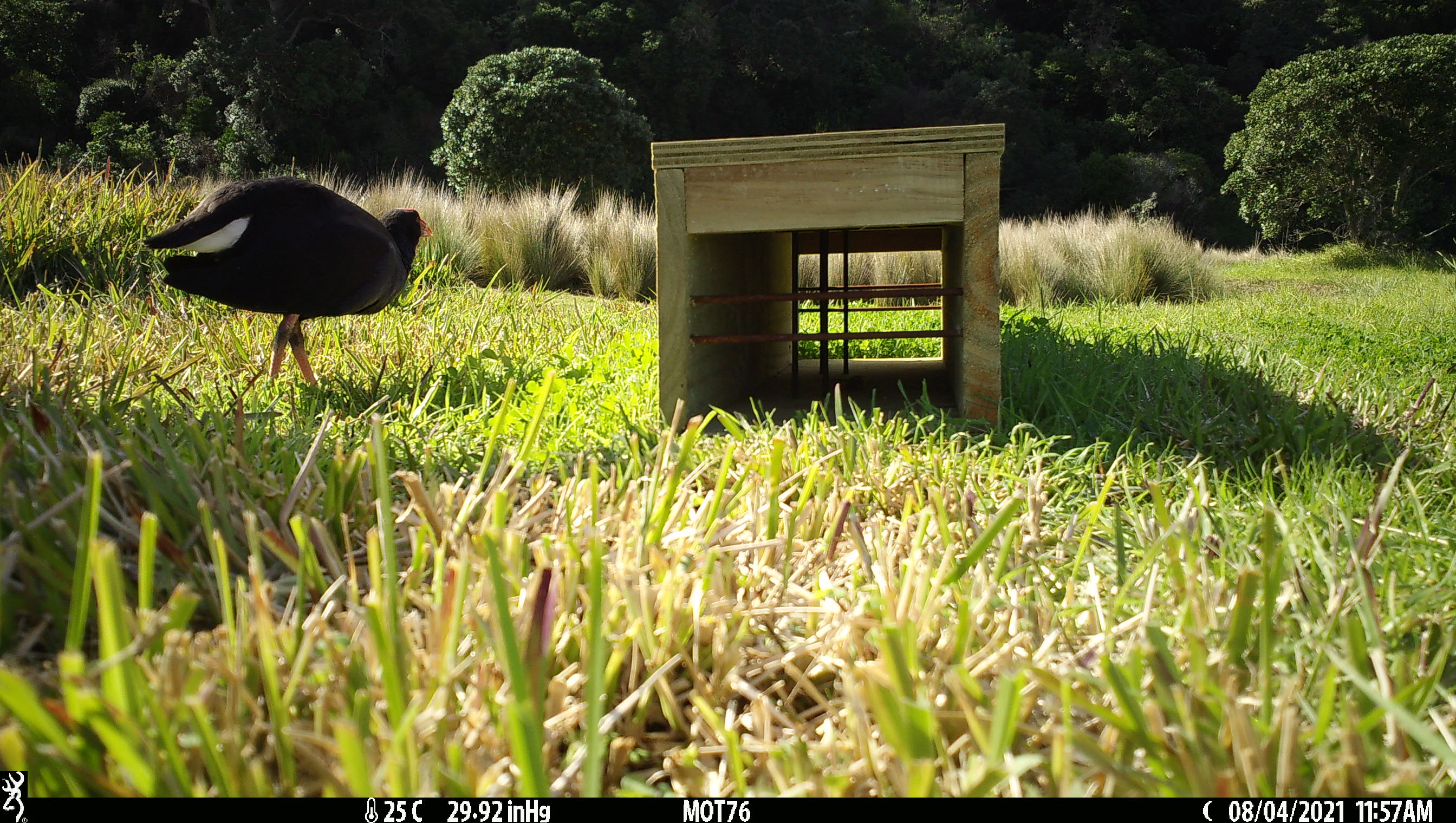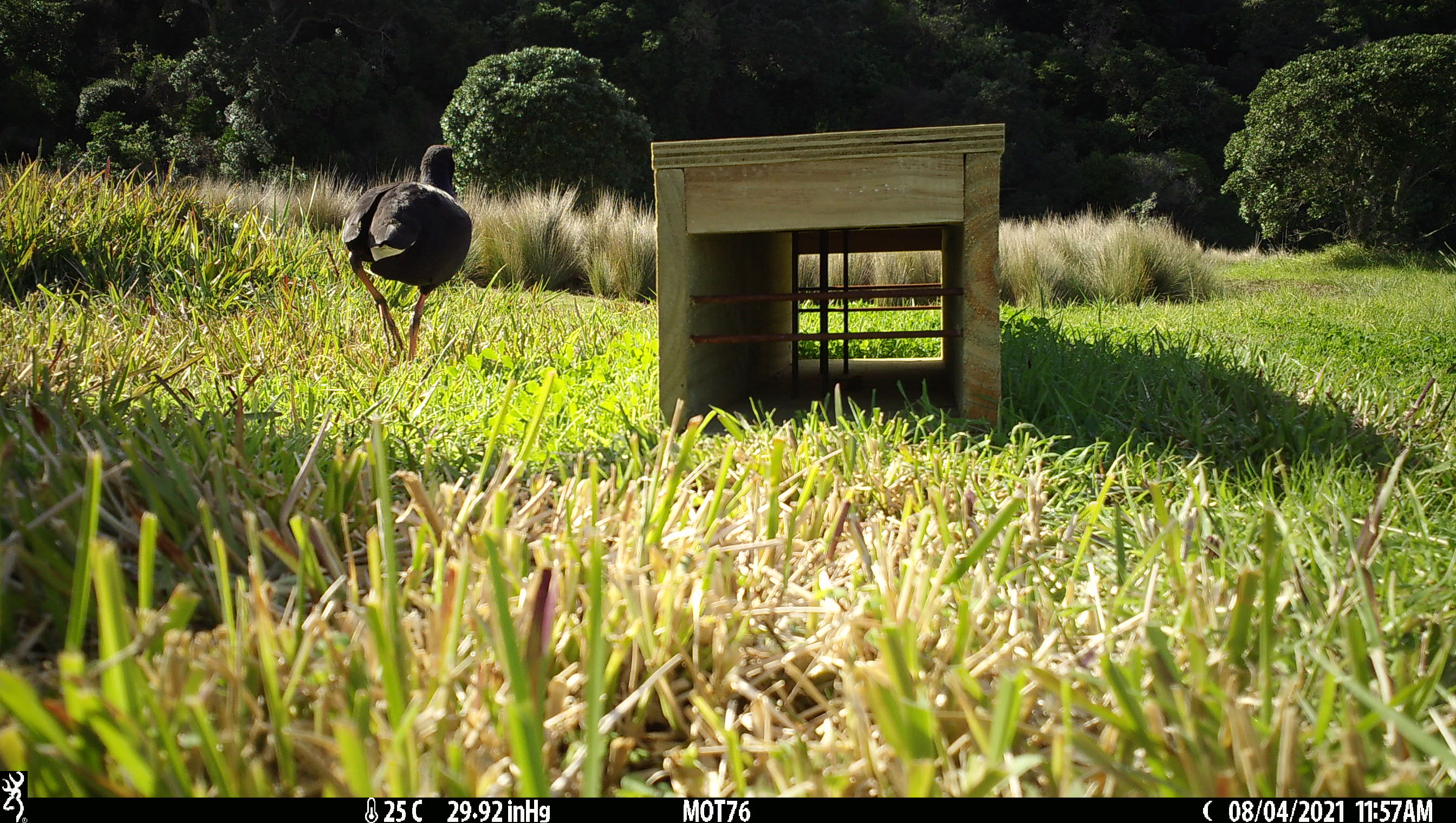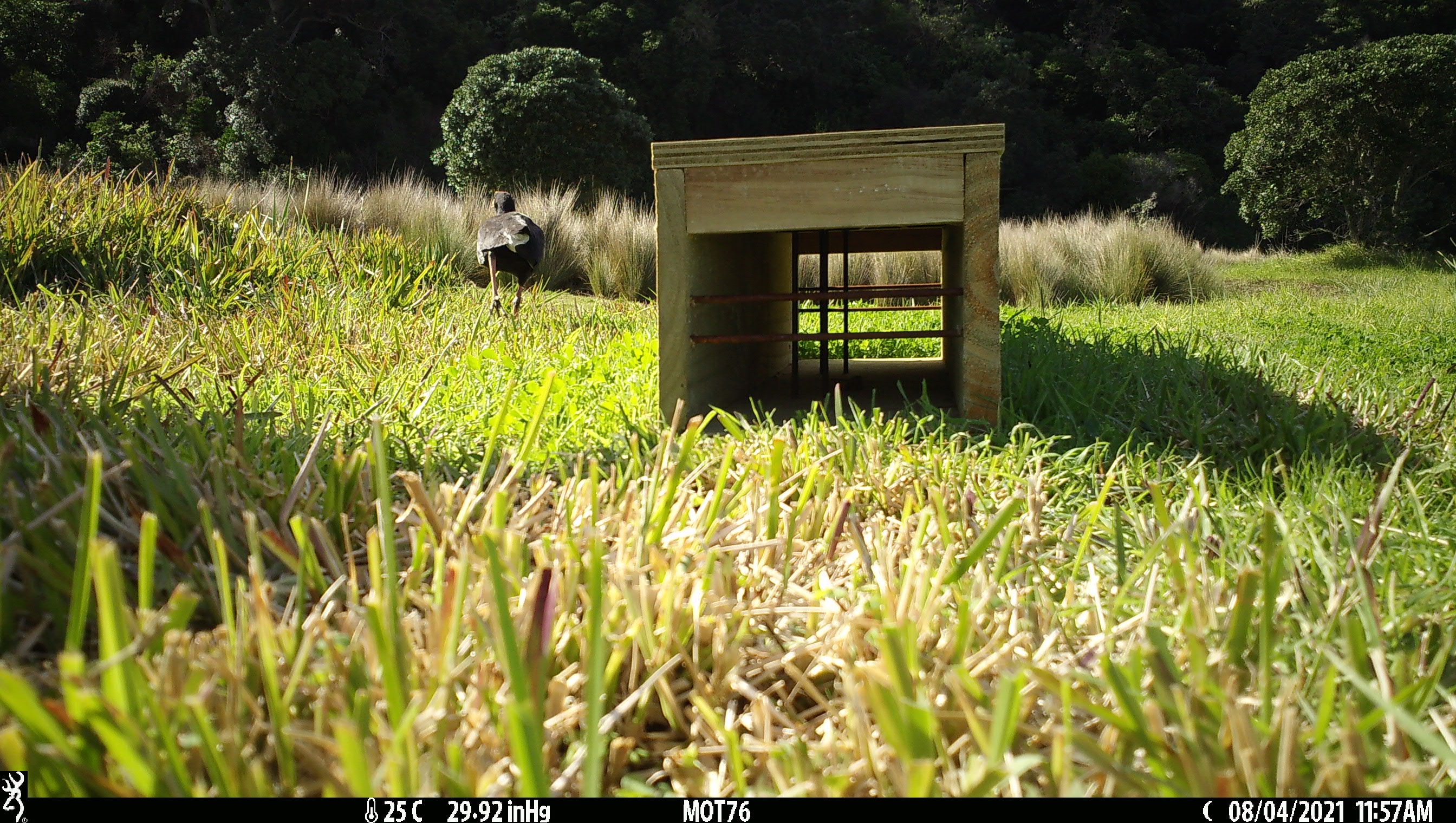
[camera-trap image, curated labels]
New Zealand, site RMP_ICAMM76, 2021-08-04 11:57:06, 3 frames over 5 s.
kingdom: Animalia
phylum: Chordata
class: Aves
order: Gruiformes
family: Rallidae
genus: Porphyrio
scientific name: Porphyrio melanotus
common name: australasian swamphen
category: pukeko